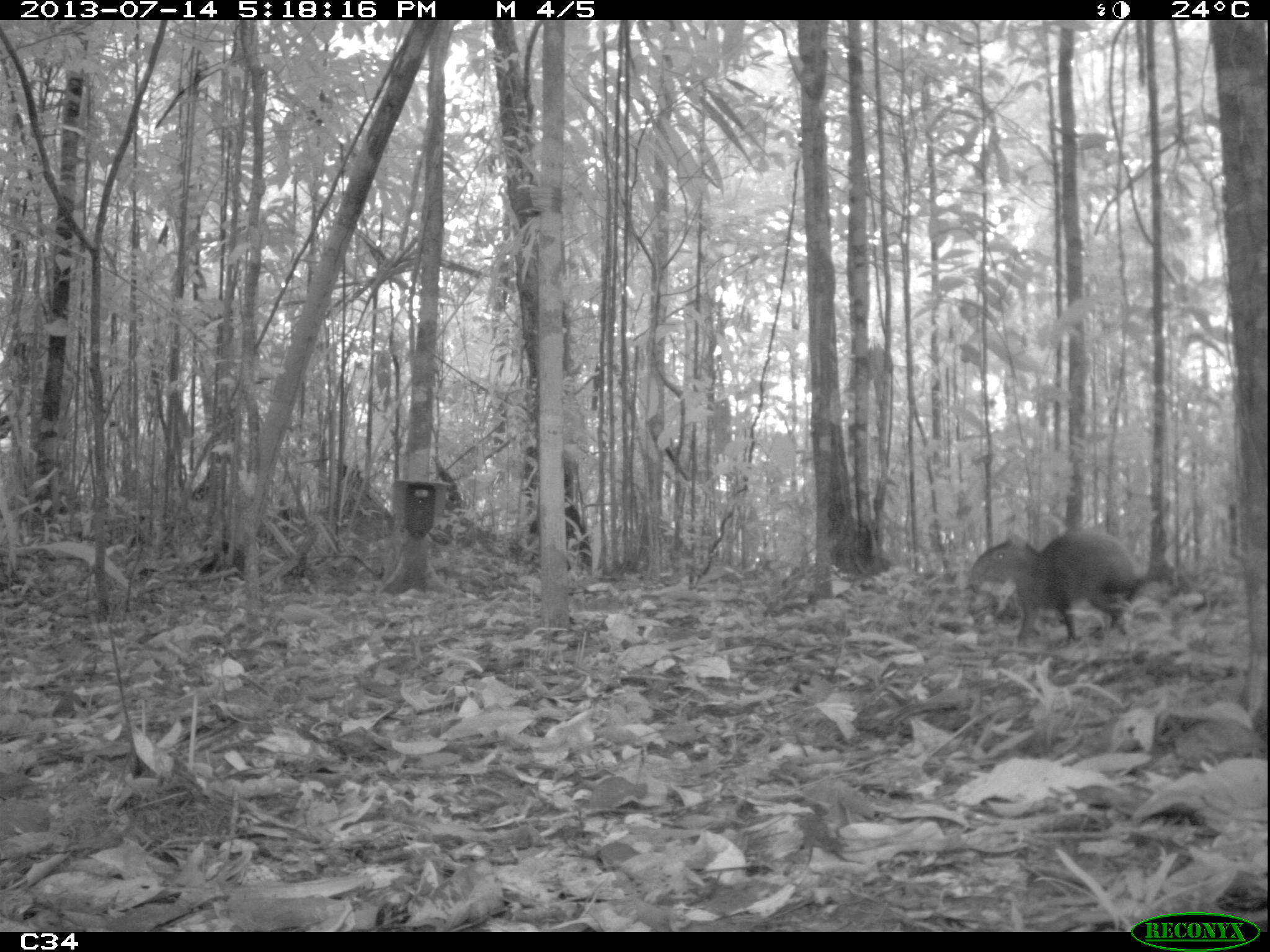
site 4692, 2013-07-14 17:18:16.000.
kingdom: Animalia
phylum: Chordata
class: Mammalia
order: Rodentia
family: Dasyproctidae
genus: Dasyprocta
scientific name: Dasyprocta leporina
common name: red-rumped agouti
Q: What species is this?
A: Dasyprocta leporina (red-rumped agouti).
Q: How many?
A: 1.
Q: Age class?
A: Adult.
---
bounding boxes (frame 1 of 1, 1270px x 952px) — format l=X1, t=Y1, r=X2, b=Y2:
dasyprocta leporina: l=966, t=528, r=1144, b=646